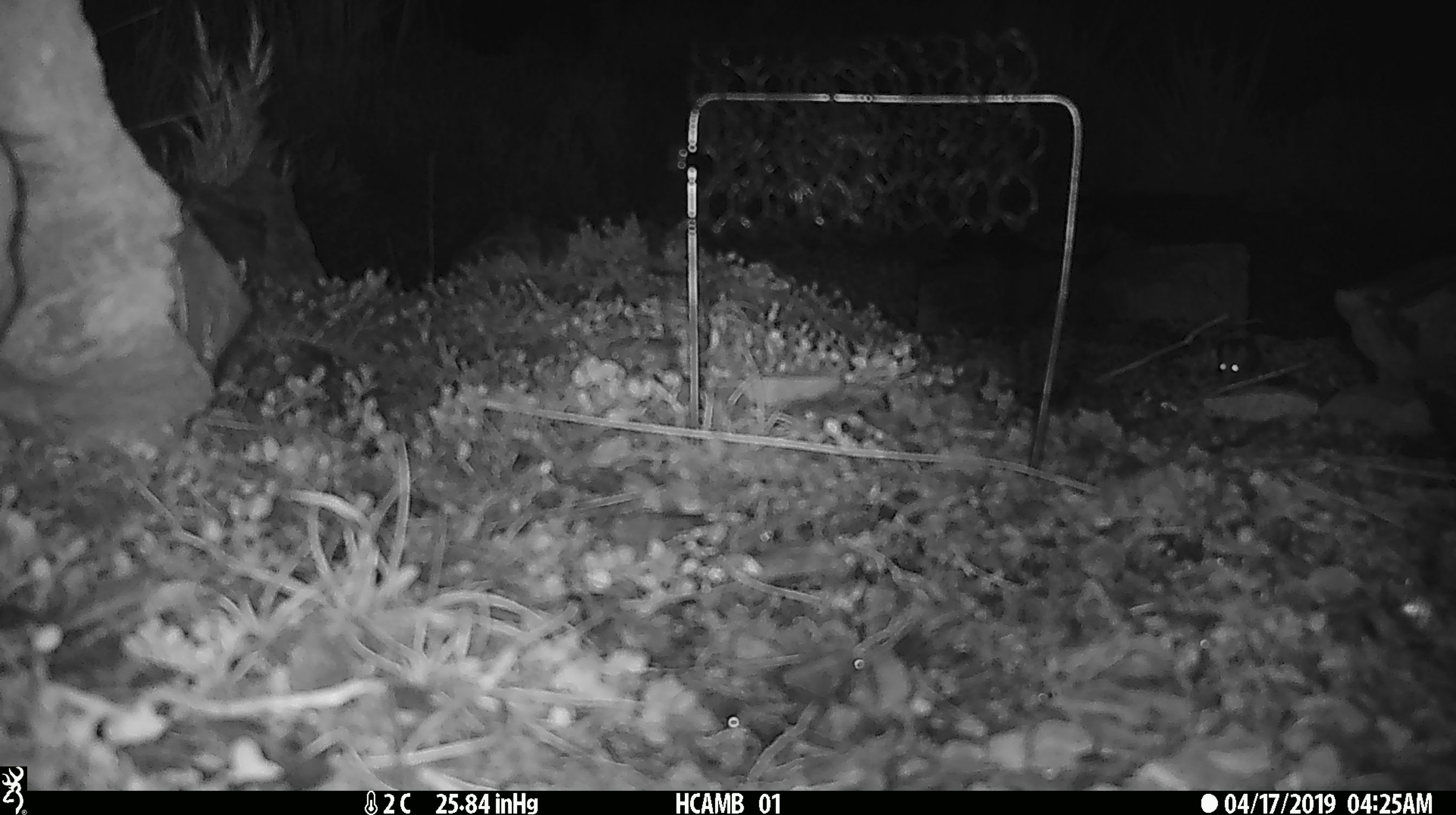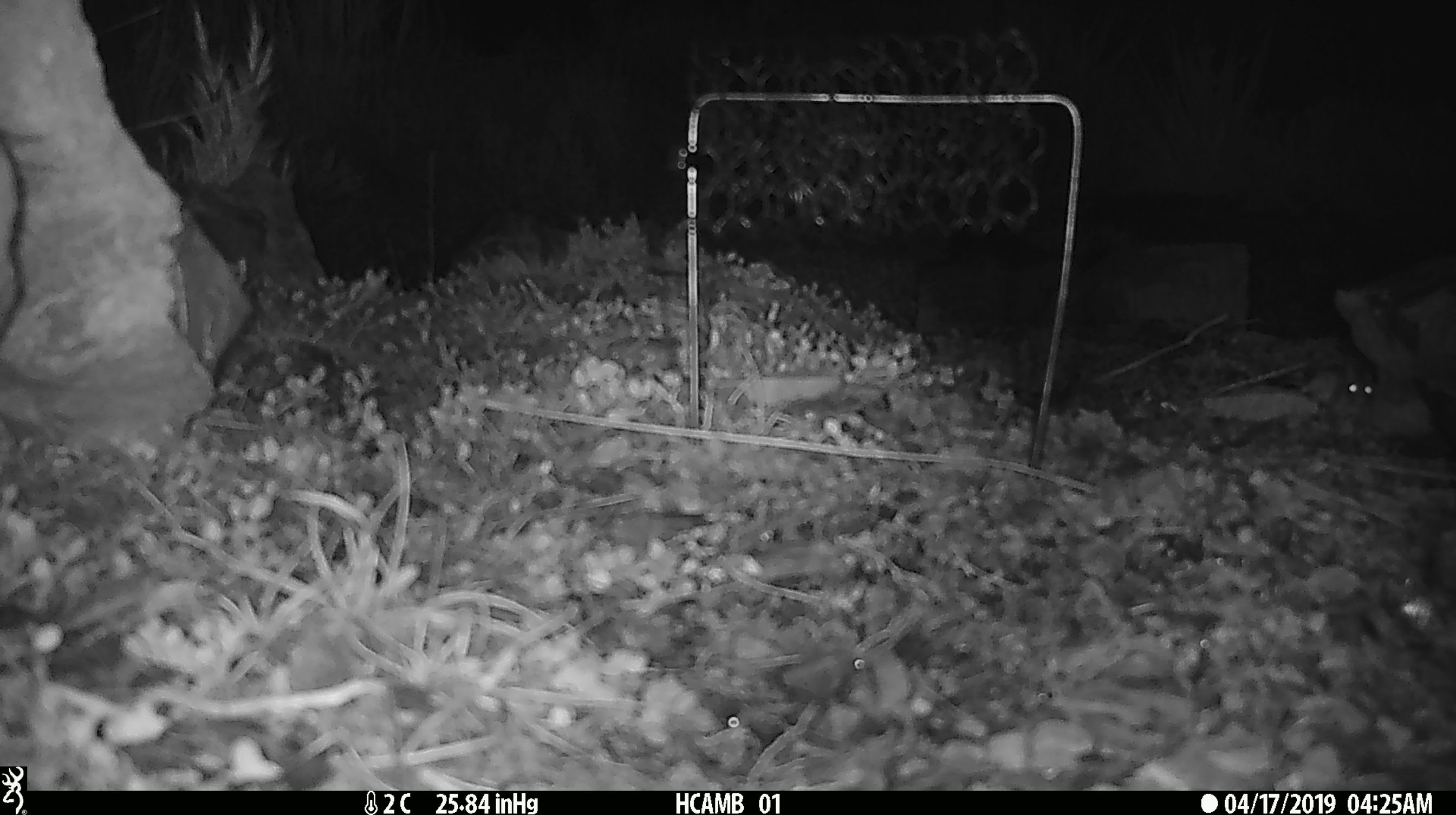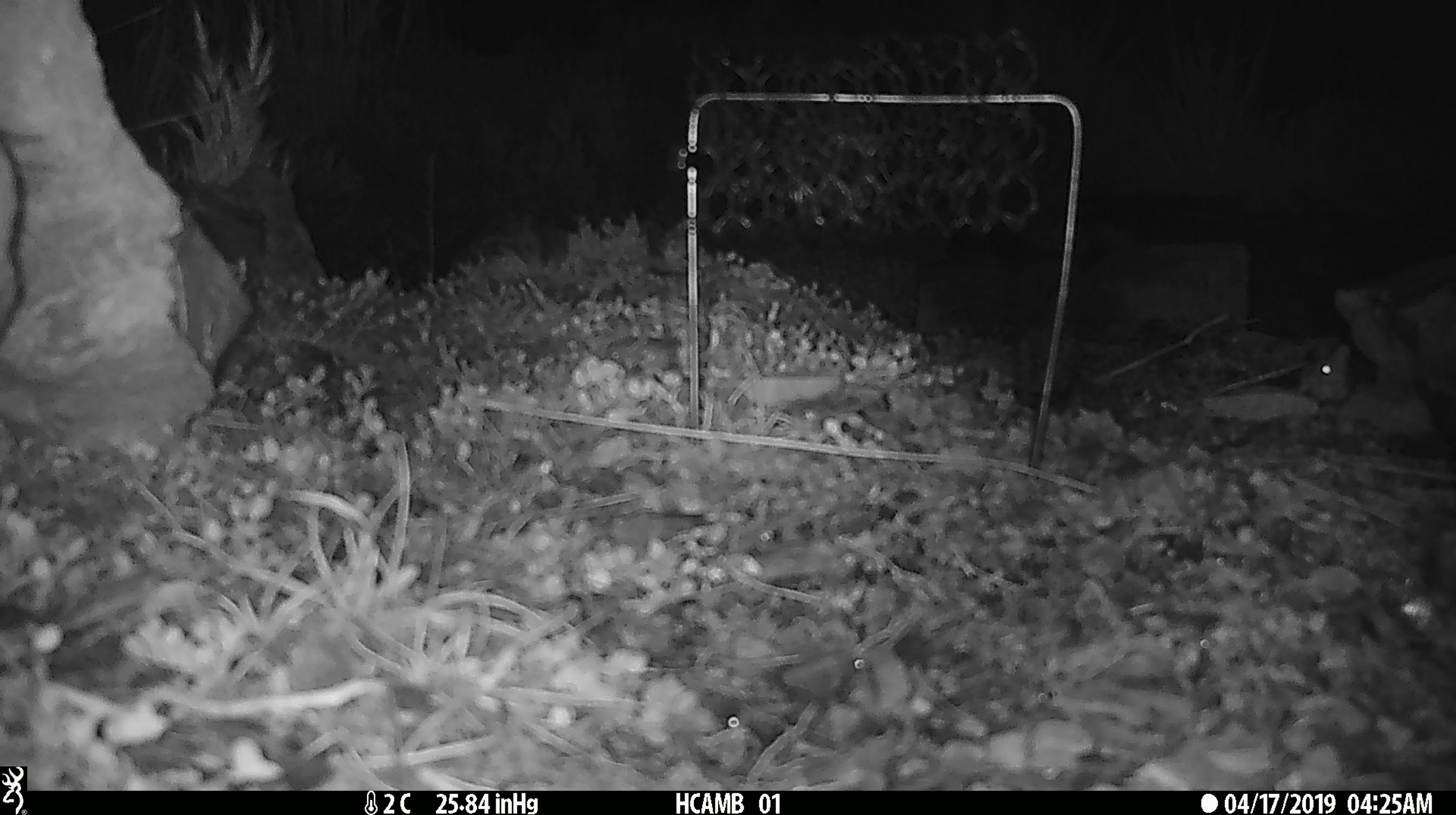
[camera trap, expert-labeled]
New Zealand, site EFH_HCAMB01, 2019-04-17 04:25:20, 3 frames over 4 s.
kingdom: Animalia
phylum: Chordata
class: Mammalia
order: Rodentia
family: Muridae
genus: Mus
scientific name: Mus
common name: mouse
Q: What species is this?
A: Mouse (Mus).